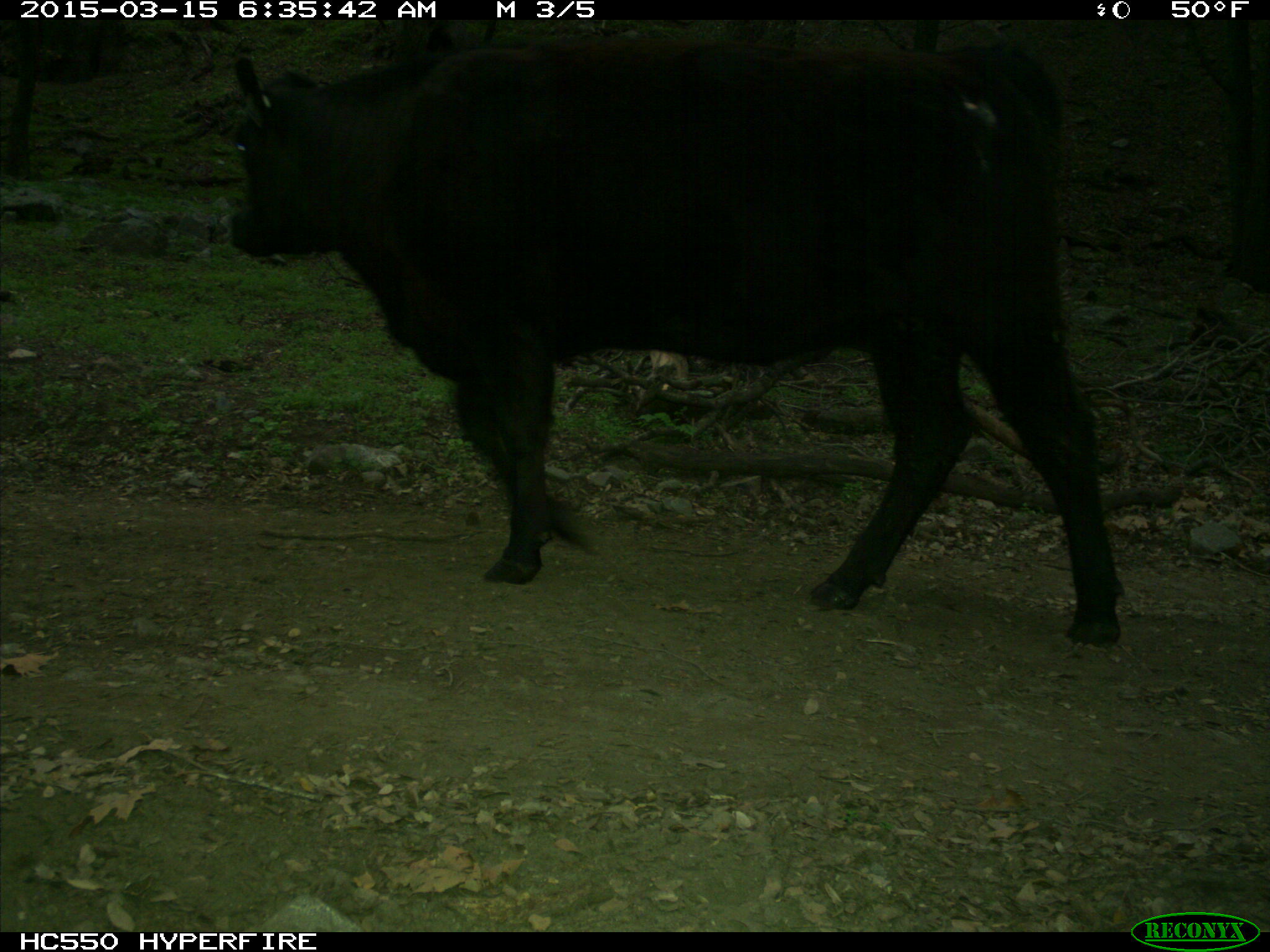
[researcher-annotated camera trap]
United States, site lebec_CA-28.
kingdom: Animalia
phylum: Chordata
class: Mammalia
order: Artiodactyla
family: Bovidae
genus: Bos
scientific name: Bos taurus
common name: domestic cow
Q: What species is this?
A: Bos taurus (domestic cow).